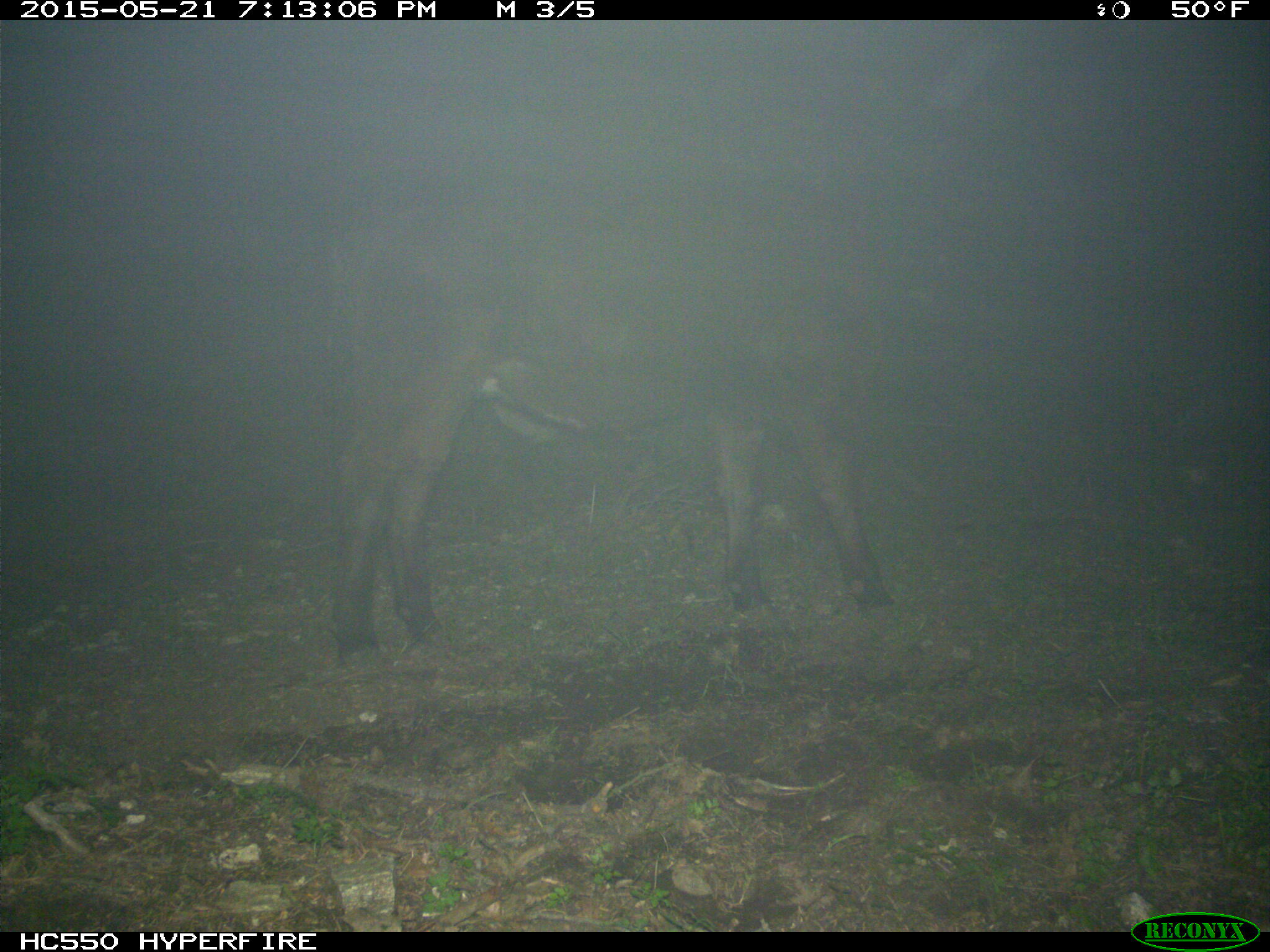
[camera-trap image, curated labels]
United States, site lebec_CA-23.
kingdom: Animalia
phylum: Chordata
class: Mammalia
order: Artiodactyla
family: Bovidae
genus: Bos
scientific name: Bos taurus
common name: domestic cow